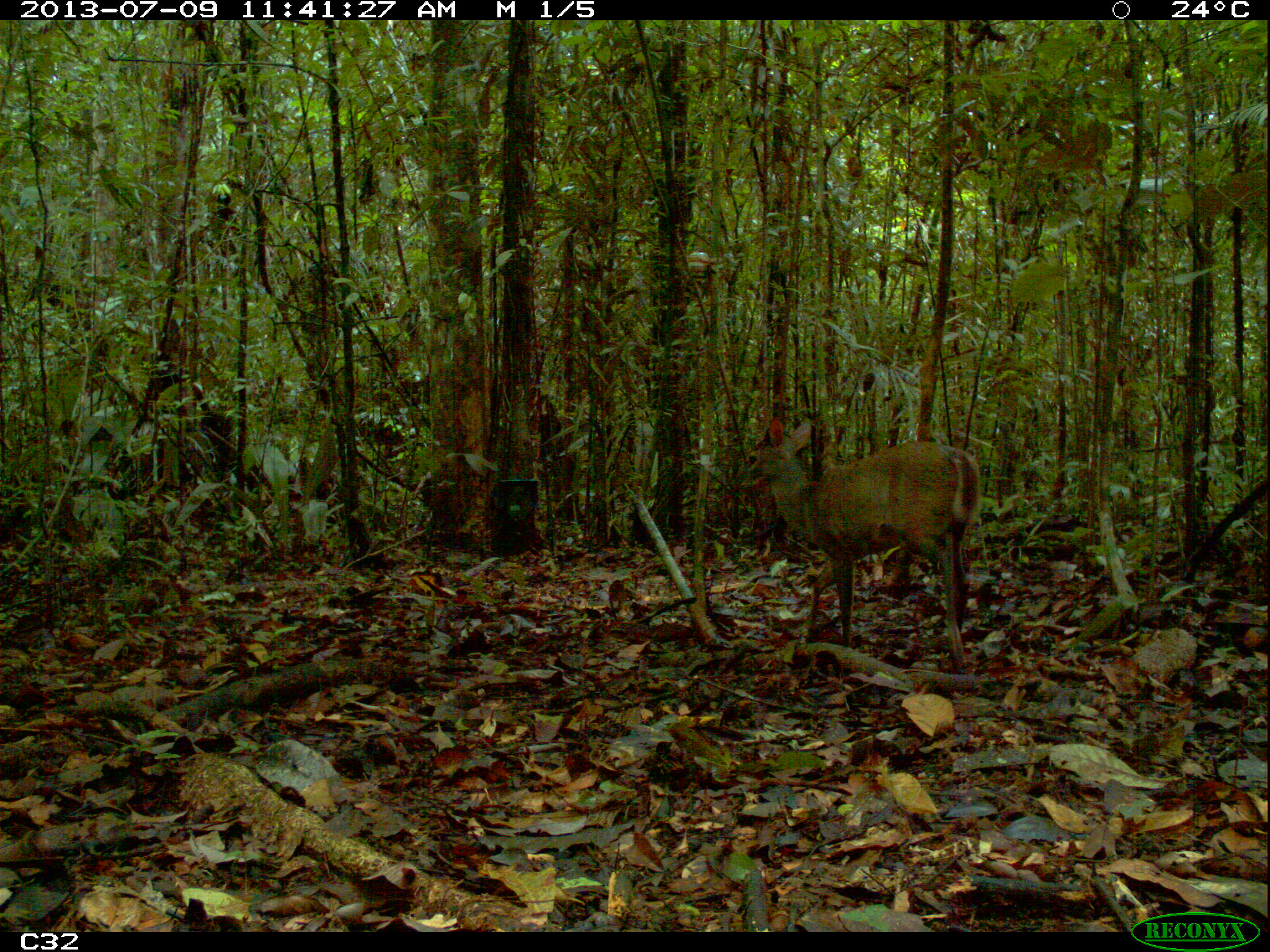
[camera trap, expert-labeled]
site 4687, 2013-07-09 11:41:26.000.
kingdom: Animalia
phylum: Chordata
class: Mammalia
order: Artiodactyla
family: Cervidae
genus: Mazama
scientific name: Mazama gouazoubira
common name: gray brocket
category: mazama gouazaoubira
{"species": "mazama gouazaoubira (gray brocket) (Mazama gouazoubira)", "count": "1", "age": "adult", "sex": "male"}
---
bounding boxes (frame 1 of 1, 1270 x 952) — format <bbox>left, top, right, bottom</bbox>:
mazama gouazaoubira: <bbox>728, 416, 982, 672</bbox>